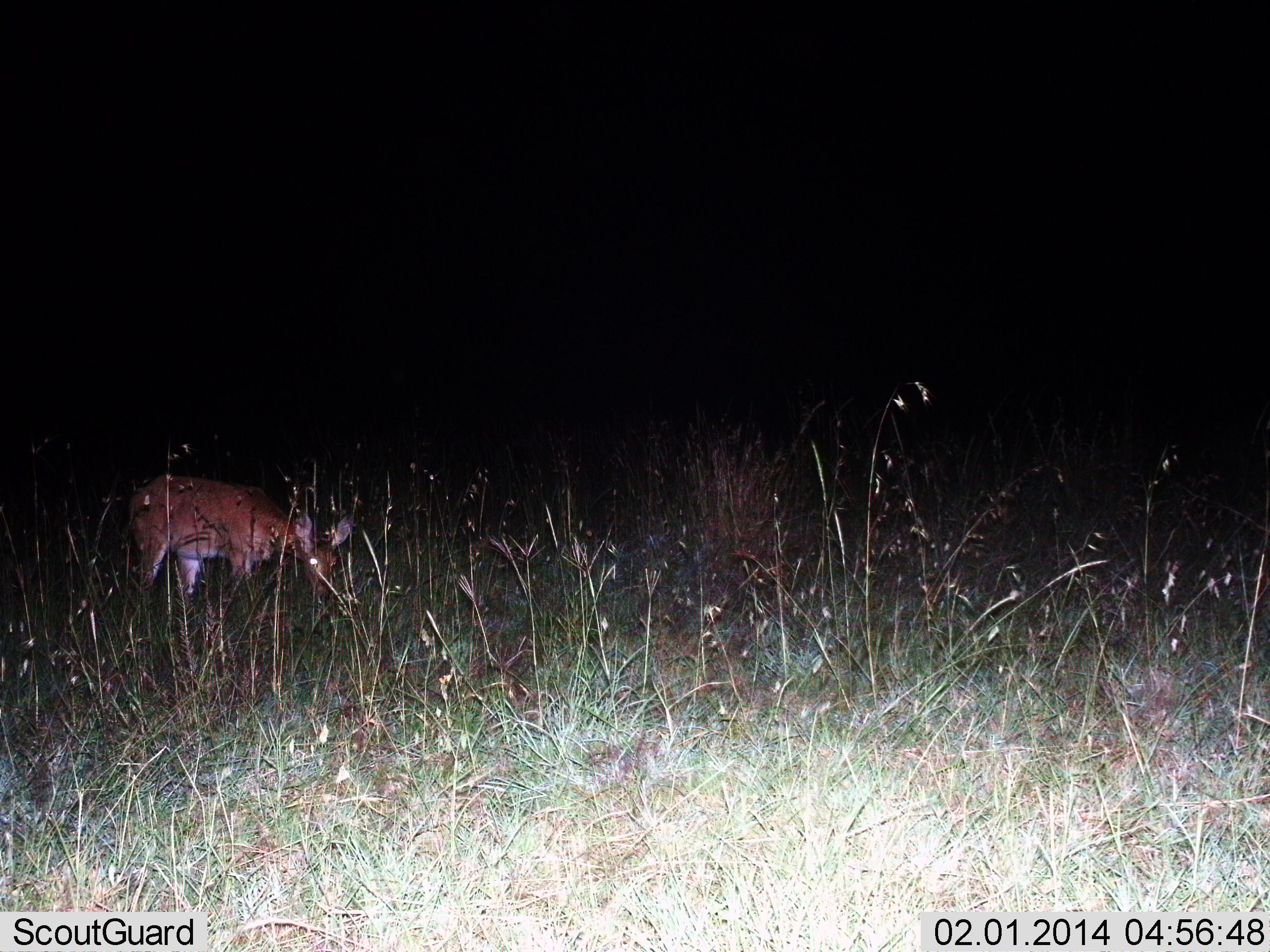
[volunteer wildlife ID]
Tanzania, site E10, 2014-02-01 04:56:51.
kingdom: Animalia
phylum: Chordata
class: Mammalia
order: Artiodactyla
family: Bovidae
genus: Redunca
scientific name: Redunca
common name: reedbuck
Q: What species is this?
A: Reedbuck (Redunca).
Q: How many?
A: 1.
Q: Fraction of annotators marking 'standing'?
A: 43%.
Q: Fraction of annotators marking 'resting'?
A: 0%.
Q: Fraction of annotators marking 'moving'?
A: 0%.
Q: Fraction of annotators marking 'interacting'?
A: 0%.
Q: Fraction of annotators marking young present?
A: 0%.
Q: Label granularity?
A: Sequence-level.